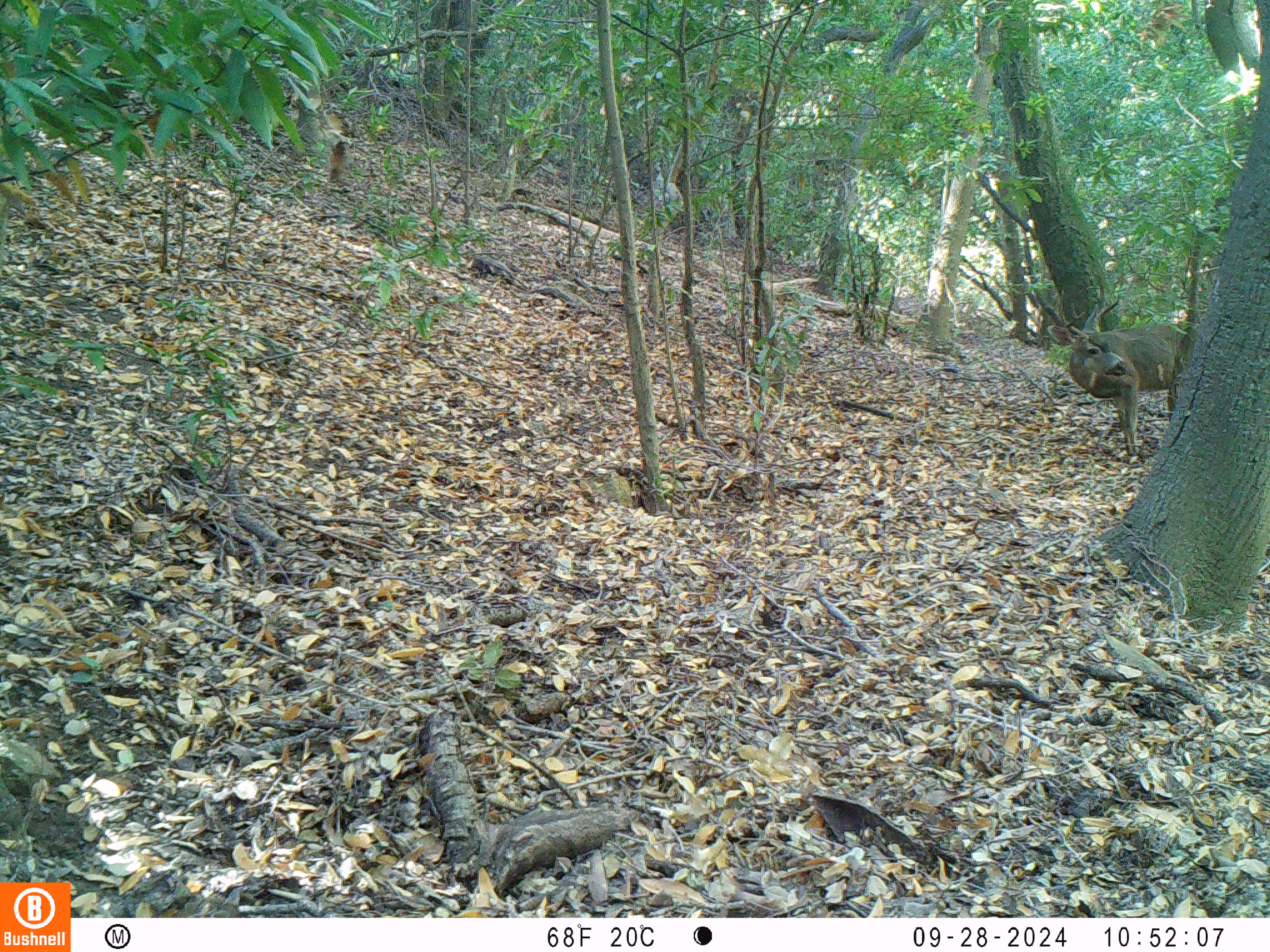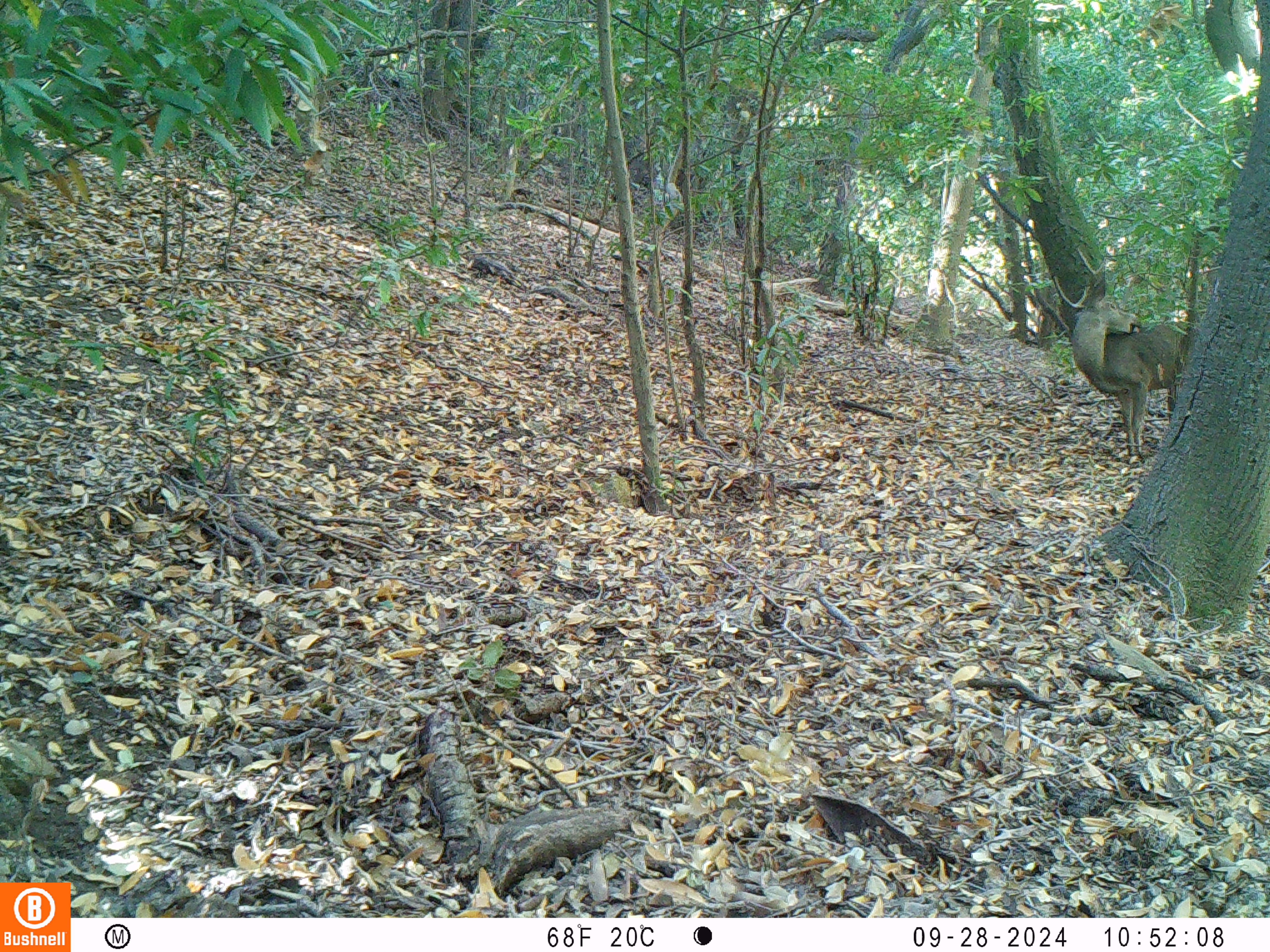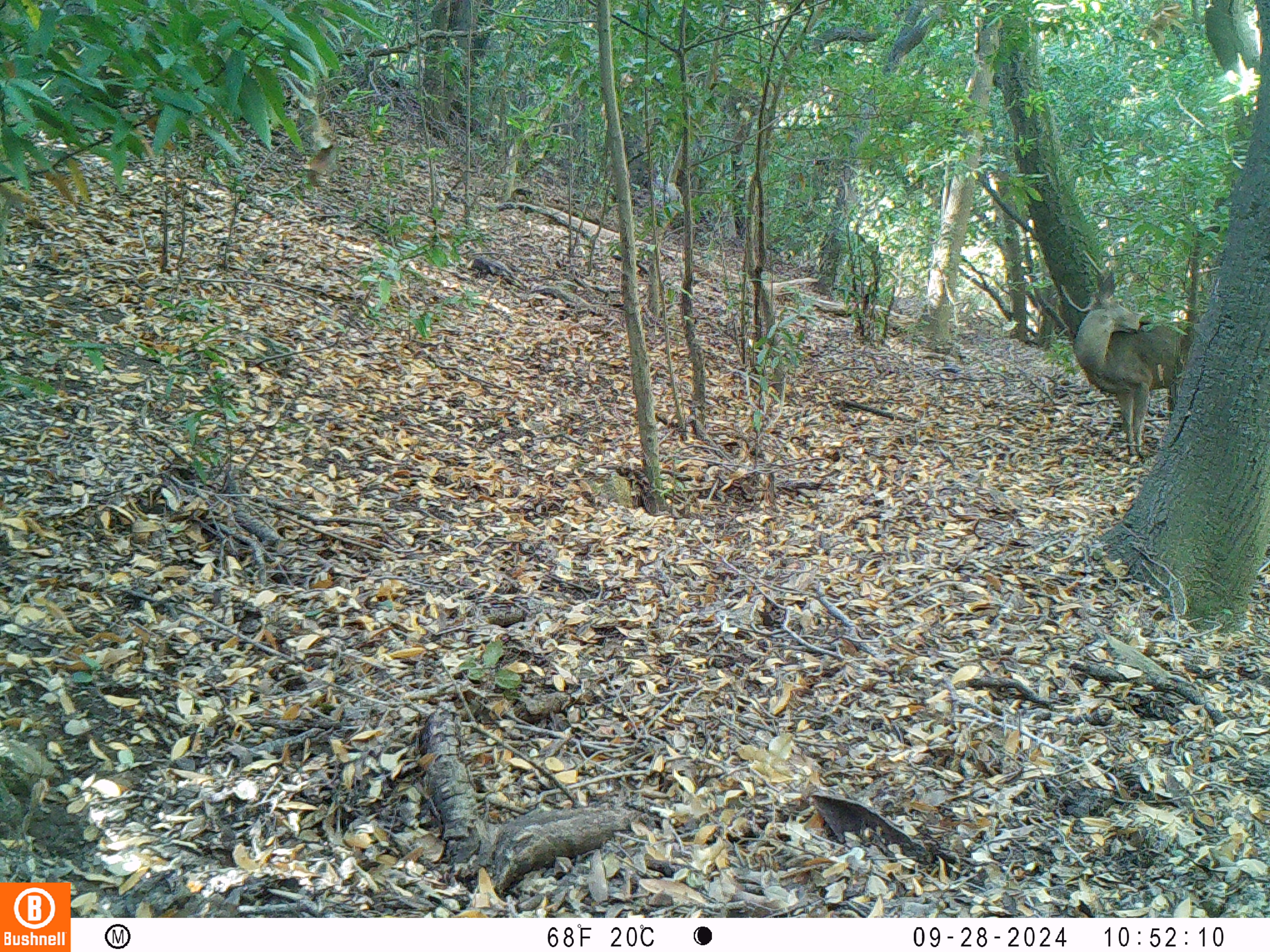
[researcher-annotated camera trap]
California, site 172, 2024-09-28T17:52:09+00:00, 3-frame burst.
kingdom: Animalia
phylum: Chordata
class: Mammalia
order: Artiodactyla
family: Cervidae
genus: Odocoileus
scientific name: Odocoileus hemionus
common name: mule deer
Mule deer (Odocoileus hemionus).